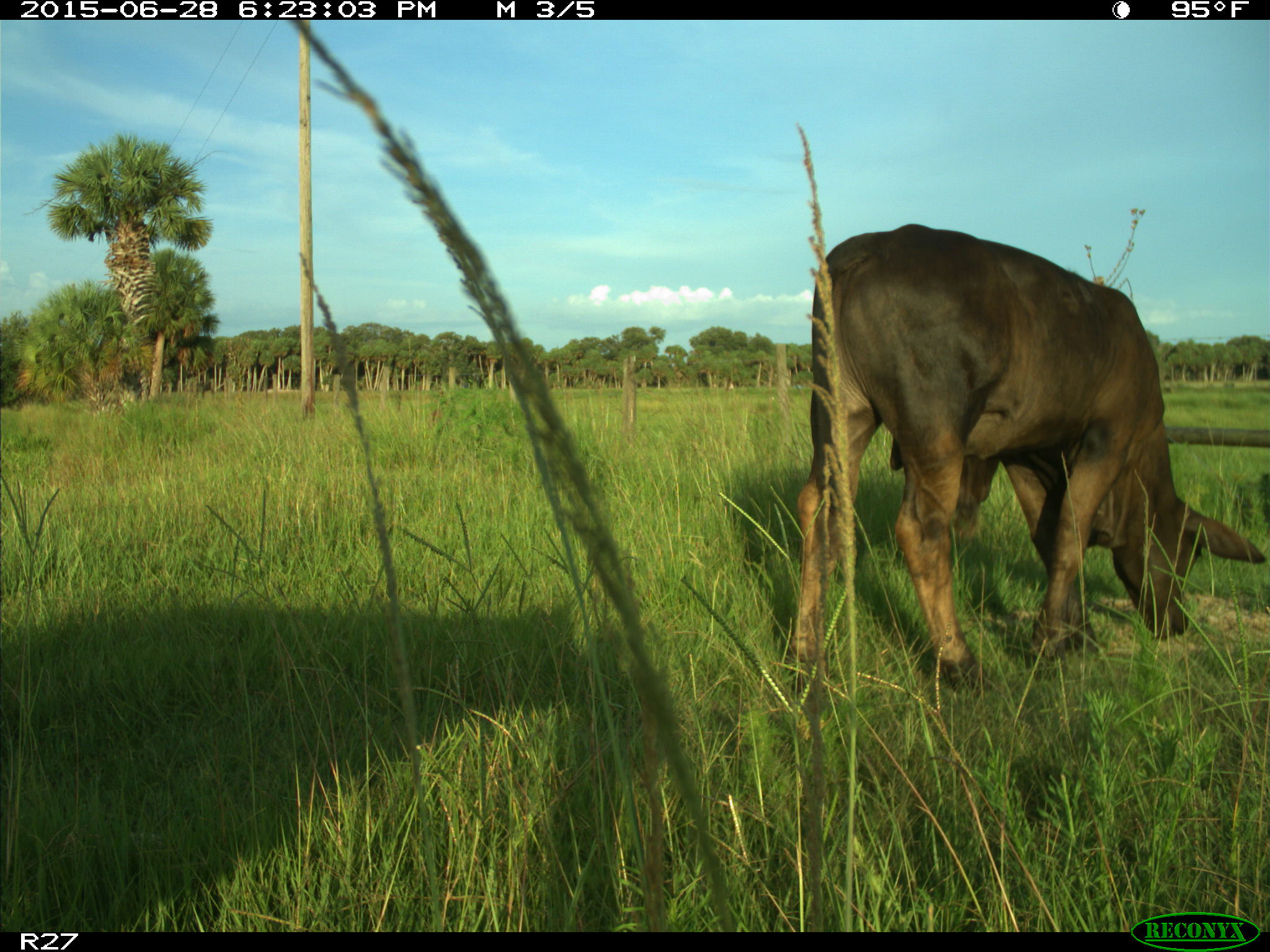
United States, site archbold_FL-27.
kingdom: Animalia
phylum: Chordata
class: Mammalia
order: Artiodactyla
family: Bovidae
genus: Bos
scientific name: Bos taurus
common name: domestic cow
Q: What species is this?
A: Bos taurus (domestic cow).